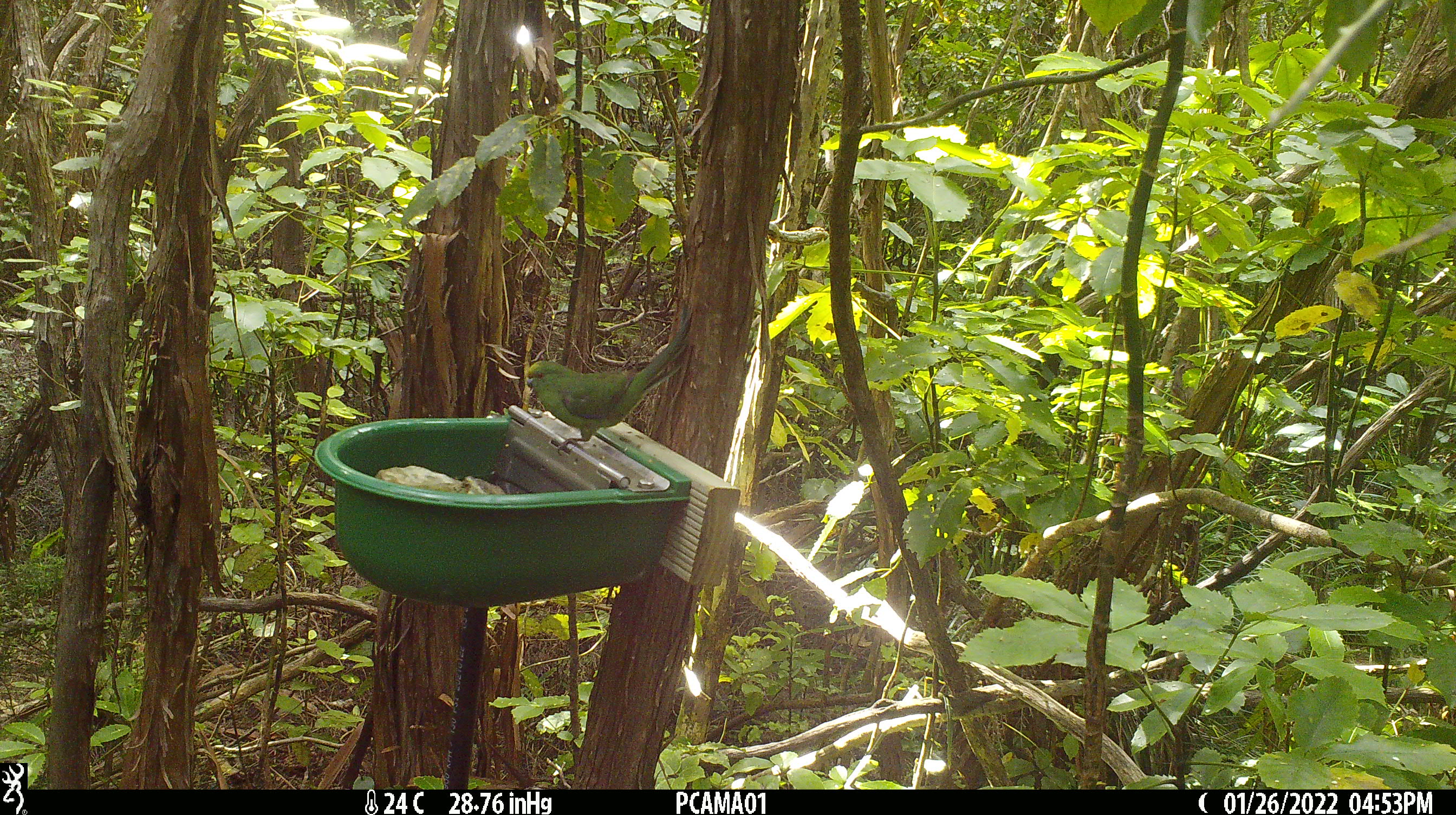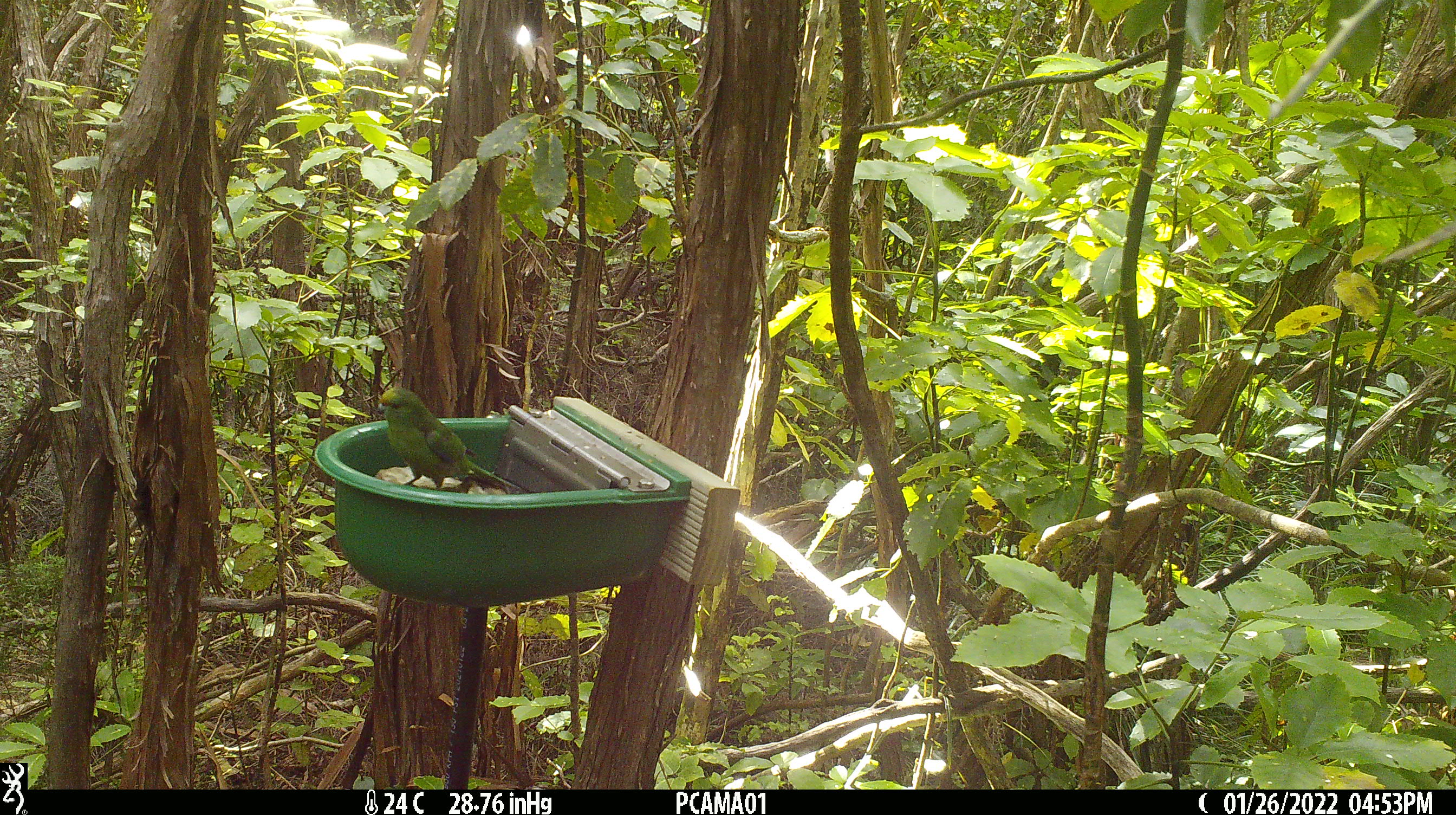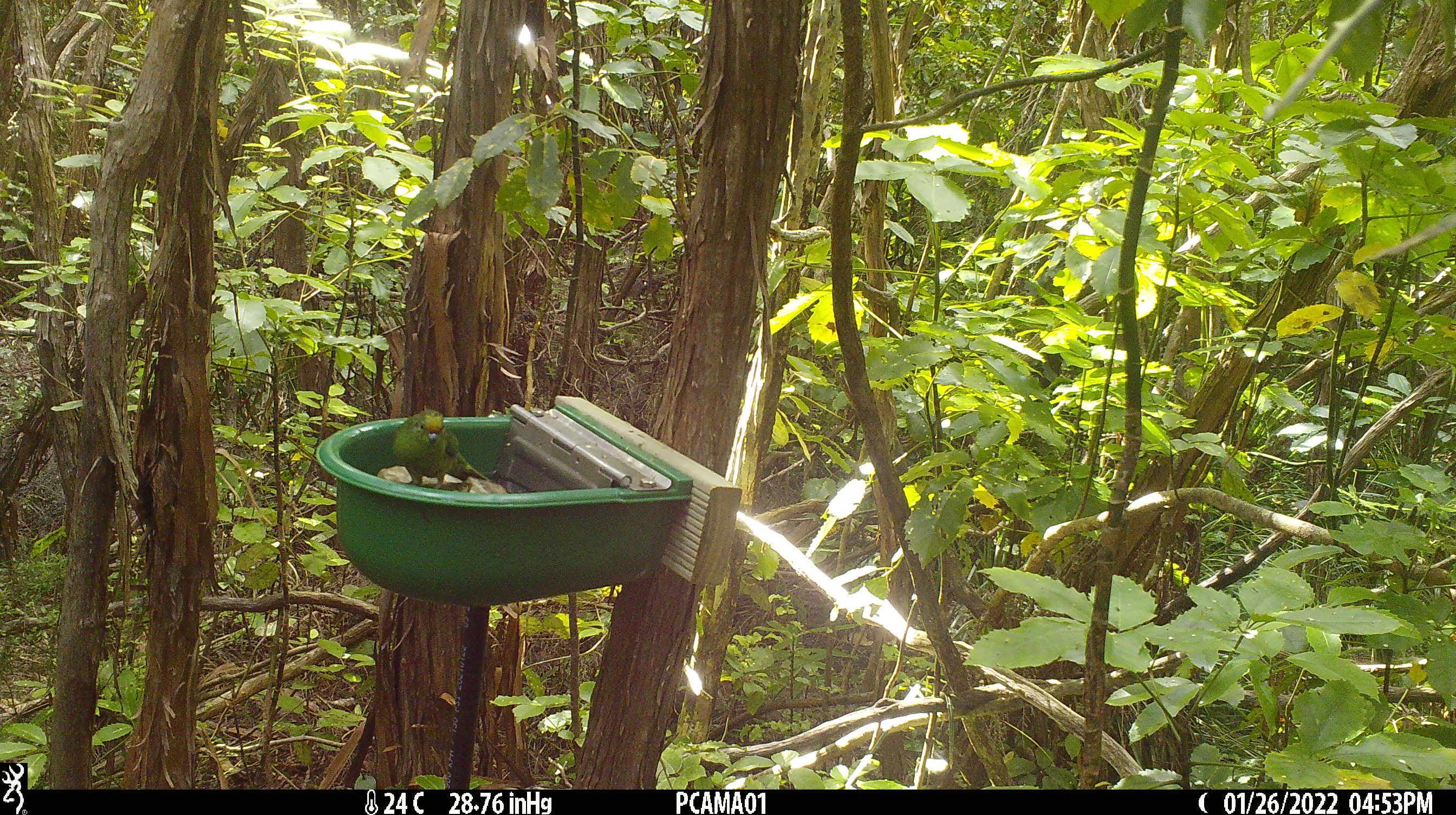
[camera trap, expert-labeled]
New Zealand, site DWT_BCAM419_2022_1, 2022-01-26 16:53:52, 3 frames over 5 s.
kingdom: Animalia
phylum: Chordata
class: Aves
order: Psittaciformes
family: Psittaculidae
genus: Cyanoramphus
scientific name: Cyanoramphus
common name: parakeet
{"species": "parakeet (Cyanoramphus)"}